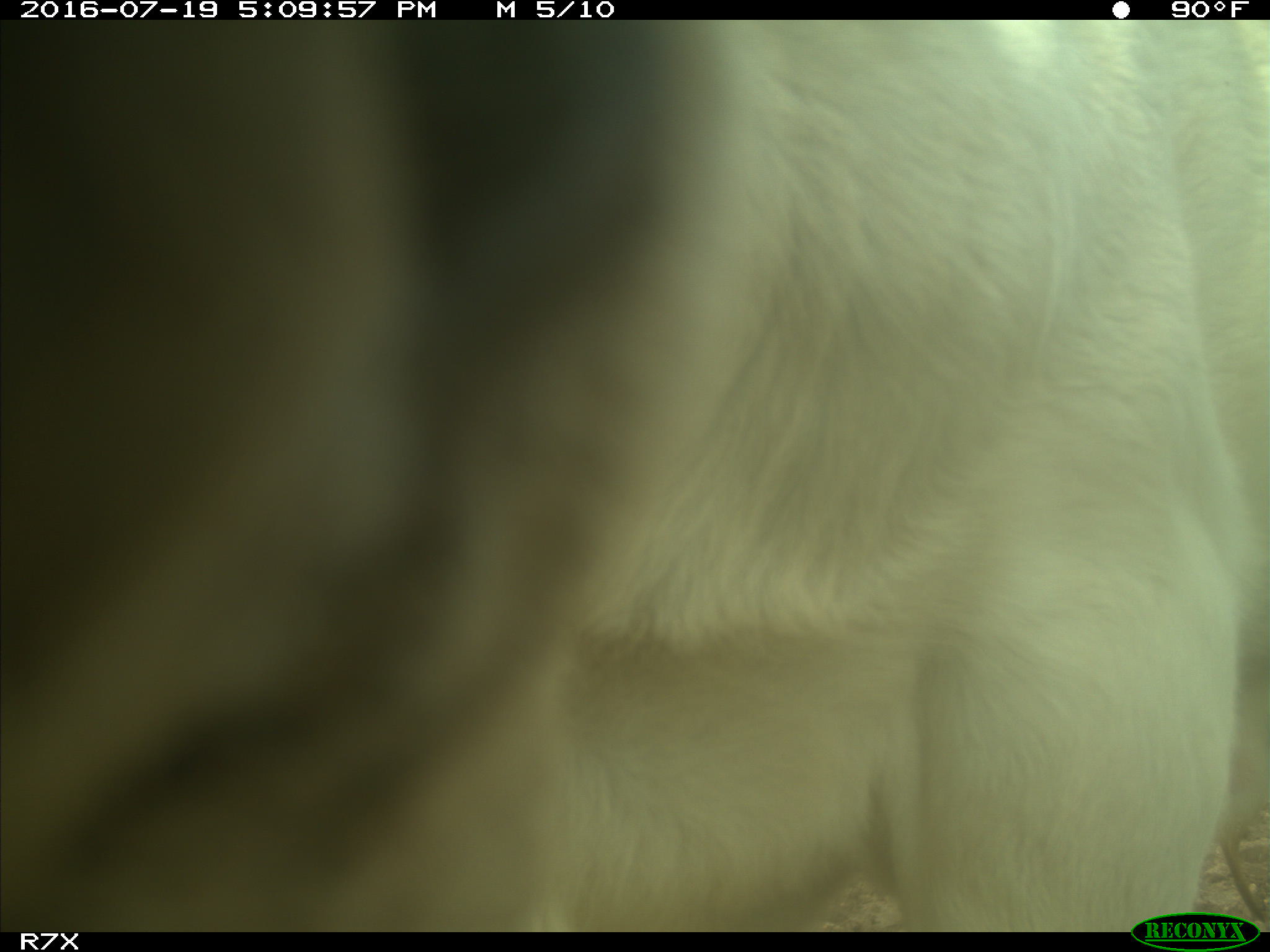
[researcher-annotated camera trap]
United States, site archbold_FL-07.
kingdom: Animalia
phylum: Chordata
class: Mammalia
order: Artiodactyla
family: Bovidae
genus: Bos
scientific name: Bos taurus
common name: domestic cow